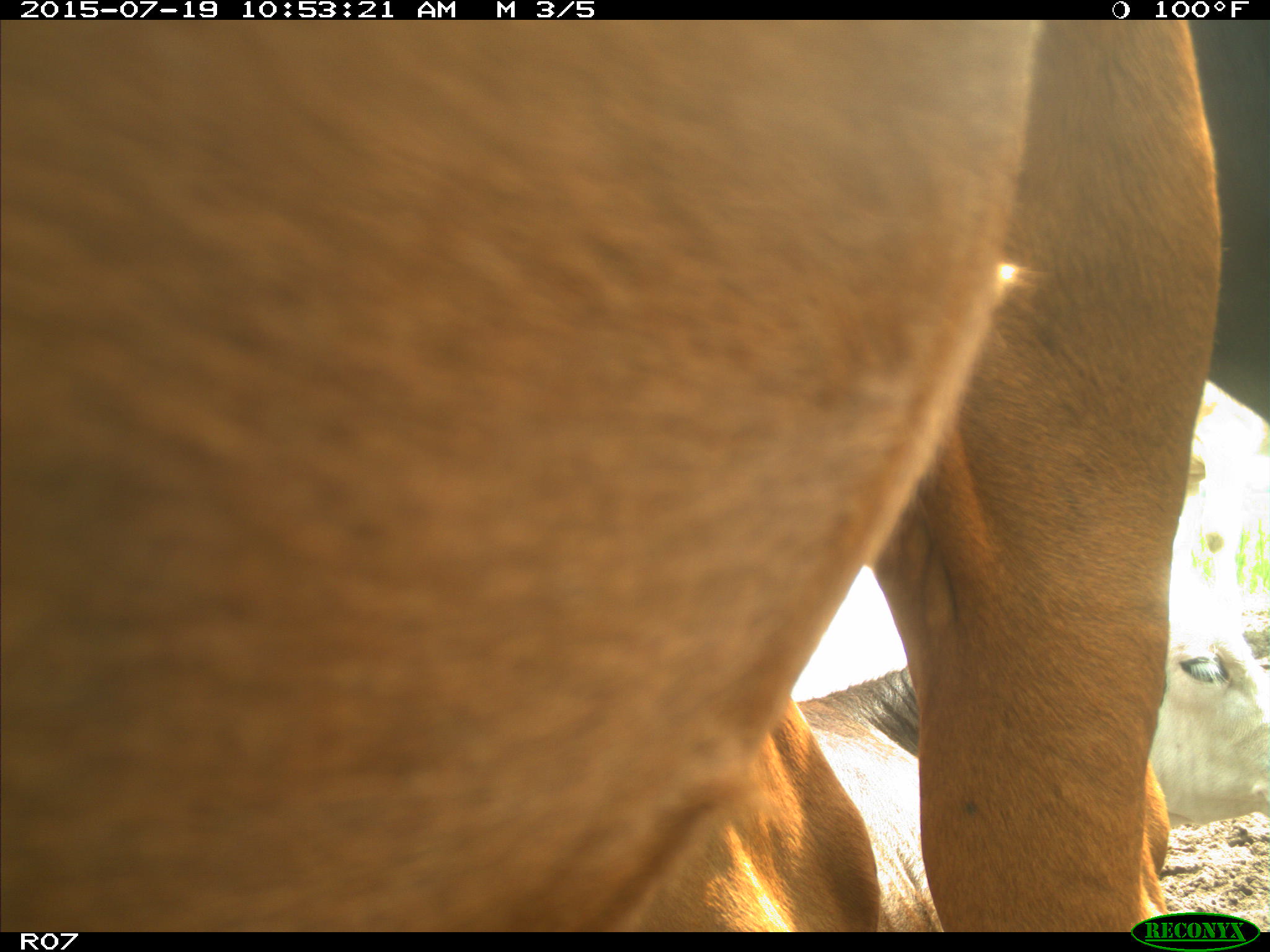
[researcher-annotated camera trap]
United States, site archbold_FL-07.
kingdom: Animalia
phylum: Chordata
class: Mammalia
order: Artiodactyla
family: Bovidae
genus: Bos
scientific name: Bos taurus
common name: domestic cow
Bos taurus (domestic cow).